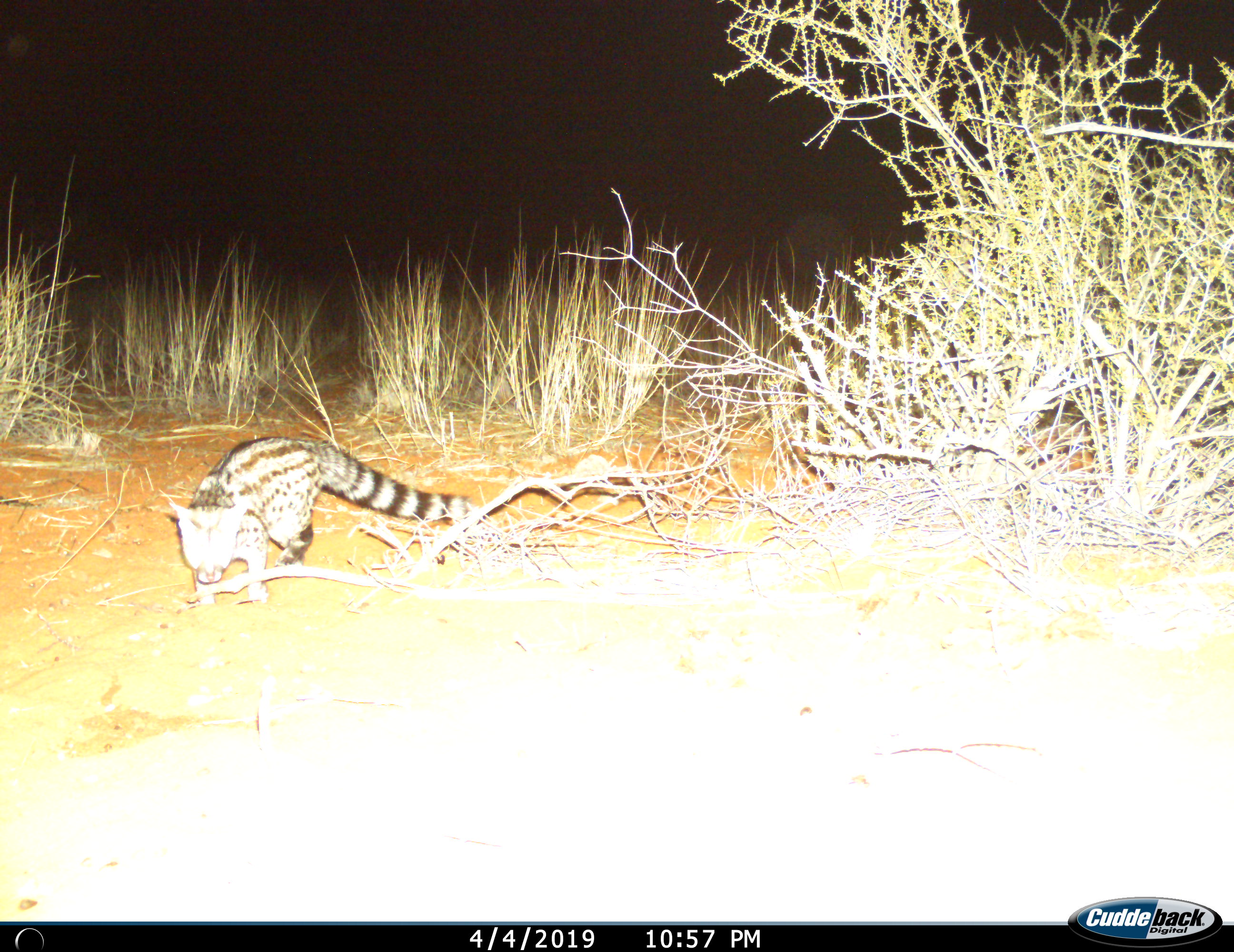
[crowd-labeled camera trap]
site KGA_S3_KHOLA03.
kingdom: Animalia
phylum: Chordata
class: Mammalia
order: Carnivora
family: Viverridae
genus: Genetta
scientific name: Genetta genetta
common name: small-spotted genet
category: genetcommonsmallspotted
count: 1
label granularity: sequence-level